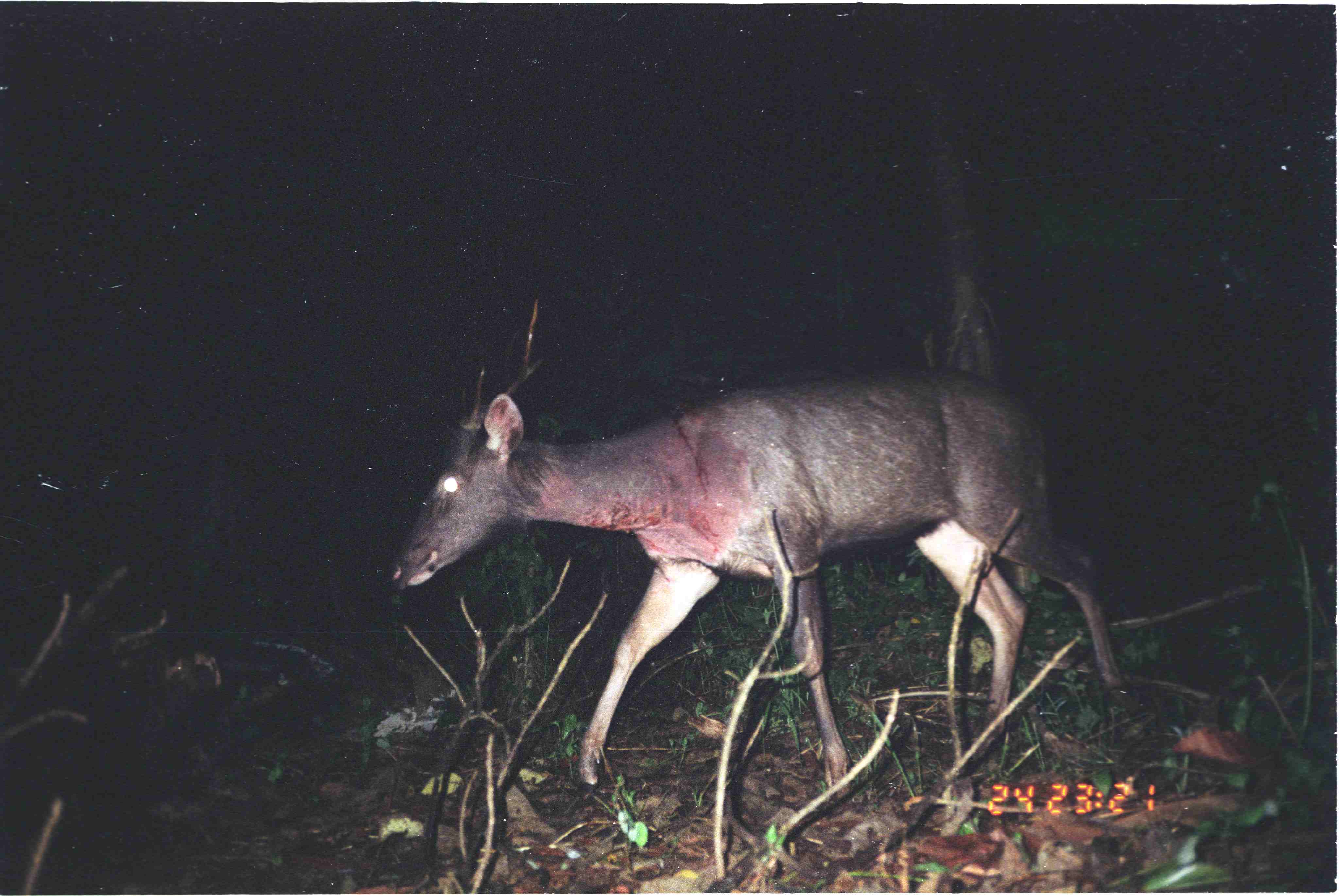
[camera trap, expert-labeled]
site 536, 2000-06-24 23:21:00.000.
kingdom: Animalia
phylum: Chordata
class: Mammalia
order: Artiodactyla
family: Cervidae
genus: Rusa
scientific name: Rusa unicolor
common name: sambar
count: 1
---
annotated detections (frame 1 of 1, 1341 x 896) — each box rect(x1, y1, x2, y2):
rusa unicolor: rect(386, 292, 1139, 796)